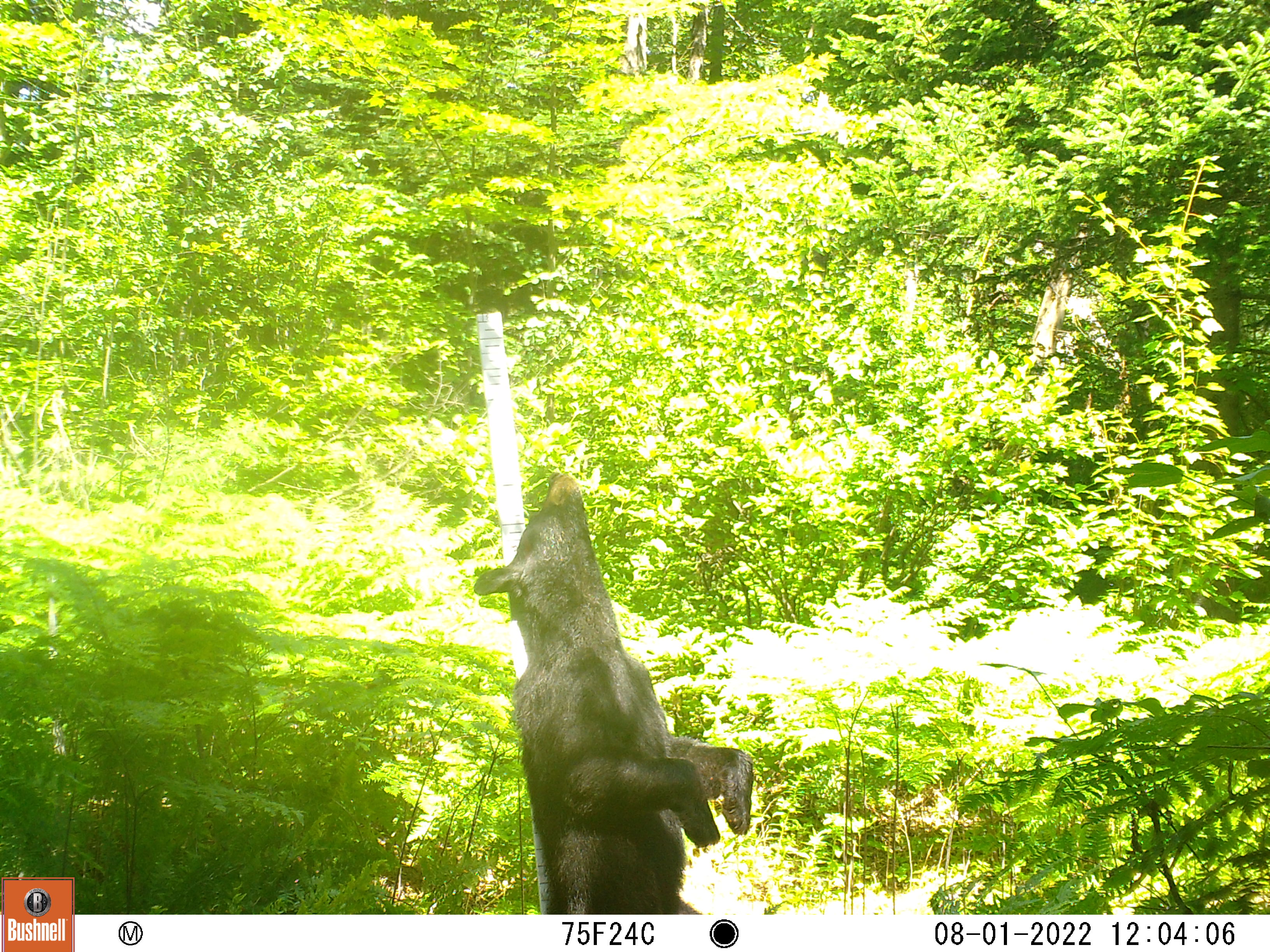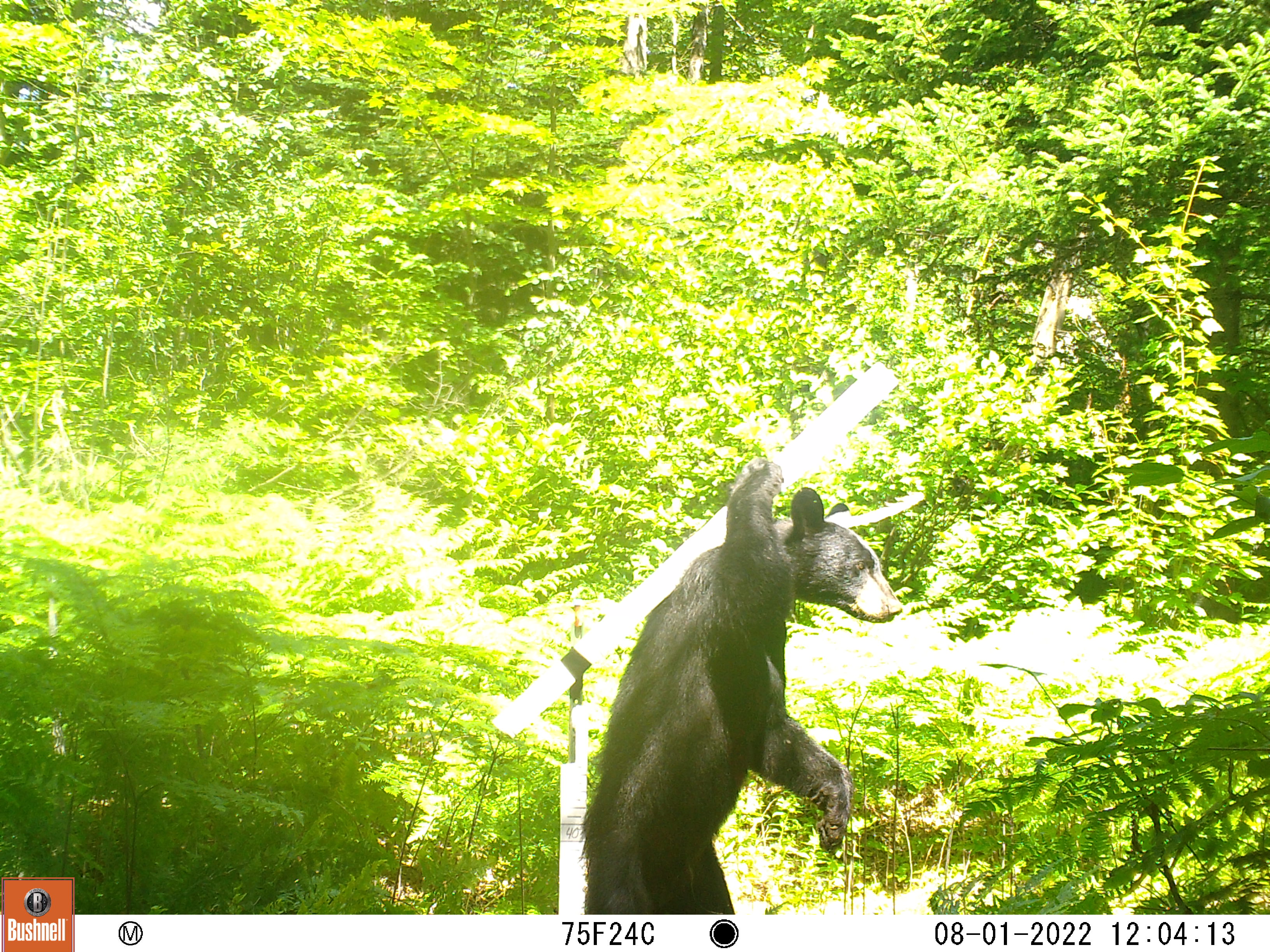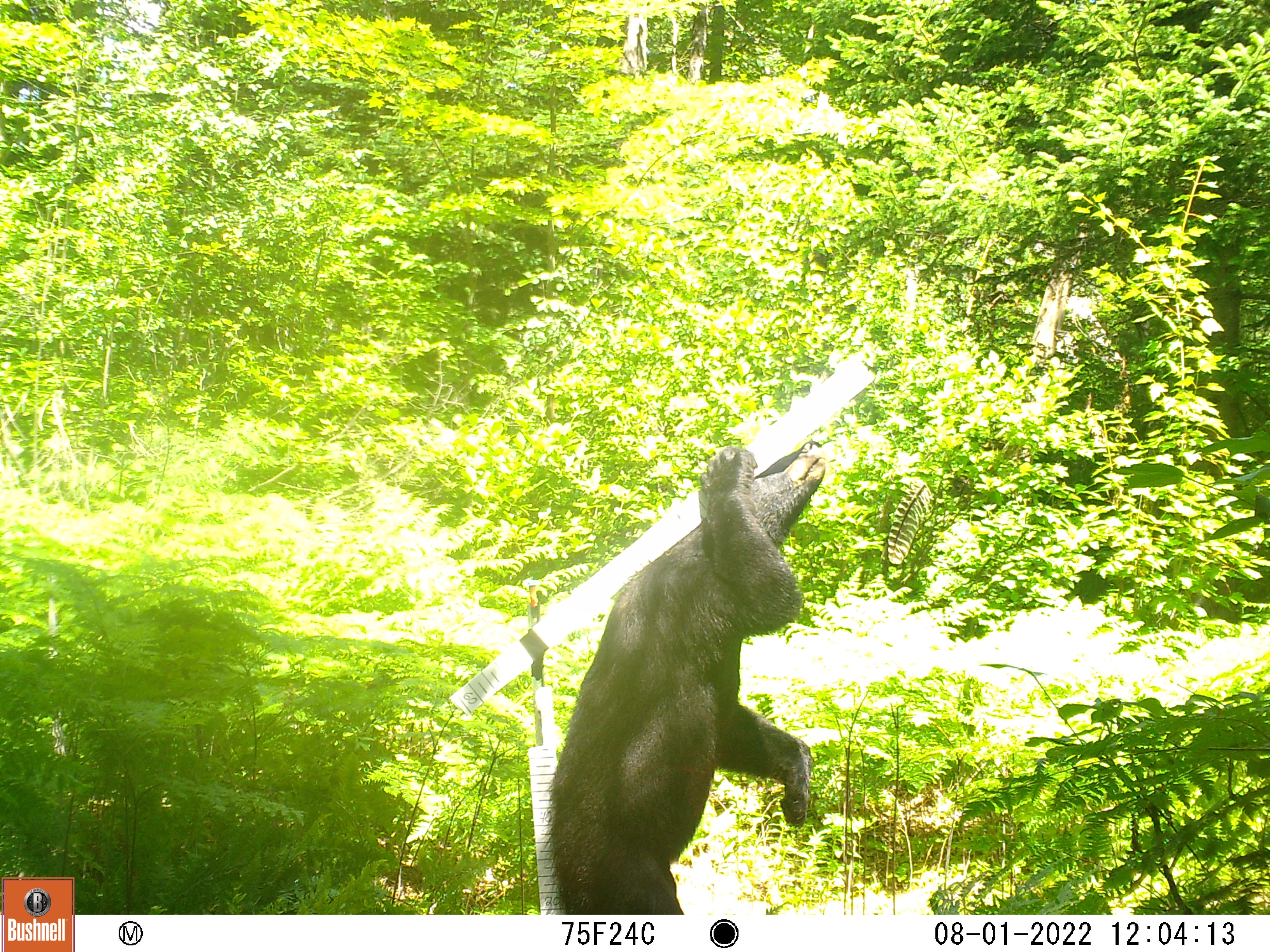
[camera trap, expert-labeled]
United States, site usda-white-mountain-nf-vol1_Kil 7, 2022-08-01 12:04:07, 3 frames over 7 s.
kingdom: Animalia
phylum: Chordata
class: Mammalia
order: Carnivora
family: Ursidae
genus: Ursus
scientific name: Ursus americanus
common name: black bear